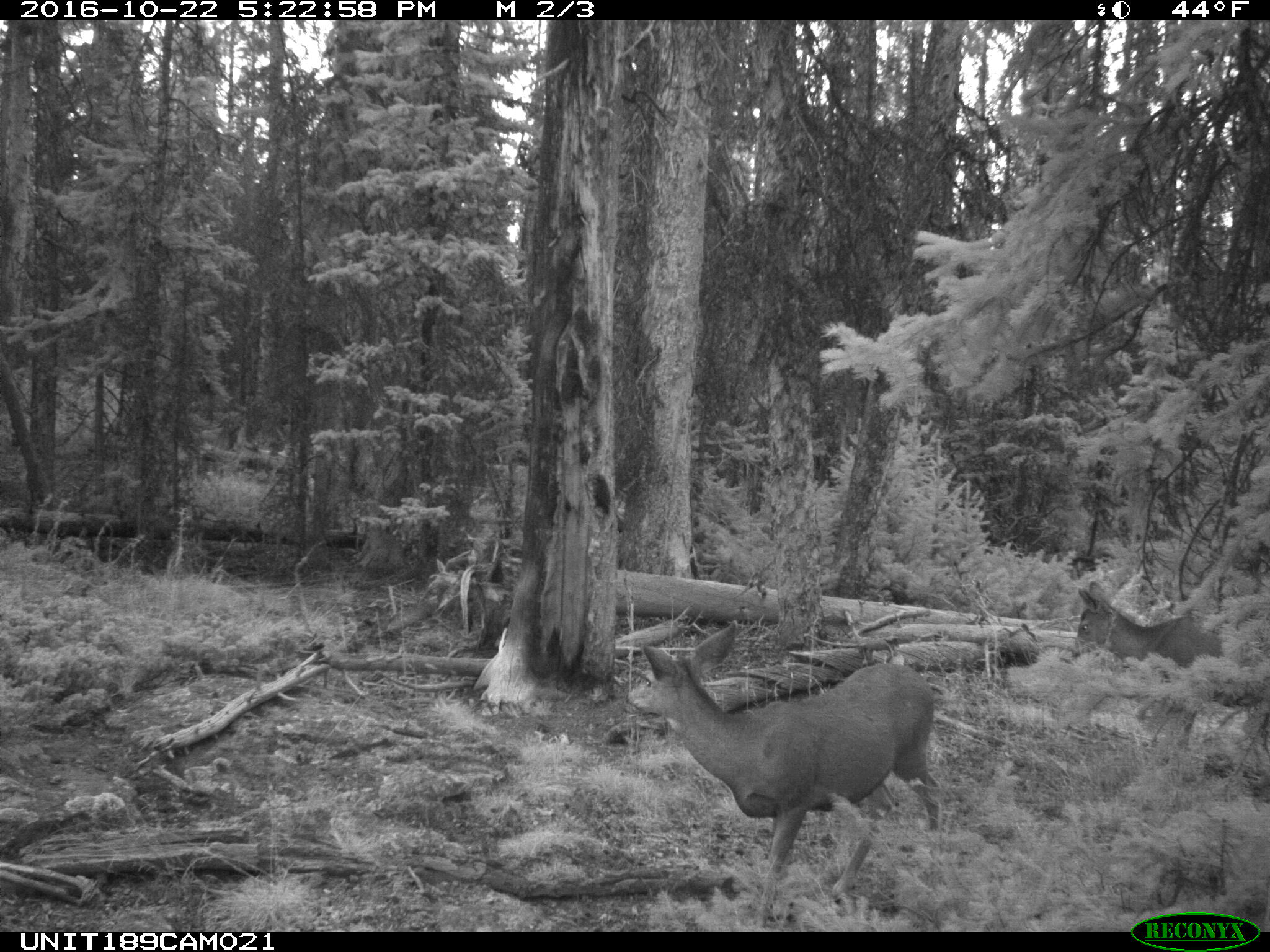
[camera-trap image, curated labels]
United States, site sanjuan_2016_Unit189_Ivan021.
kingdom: Animalia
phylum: Chordata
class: Mammalia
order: Artiodactyla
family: Cervidae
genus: Odocoileus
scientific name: Odocoileus hemionus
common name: mule deer